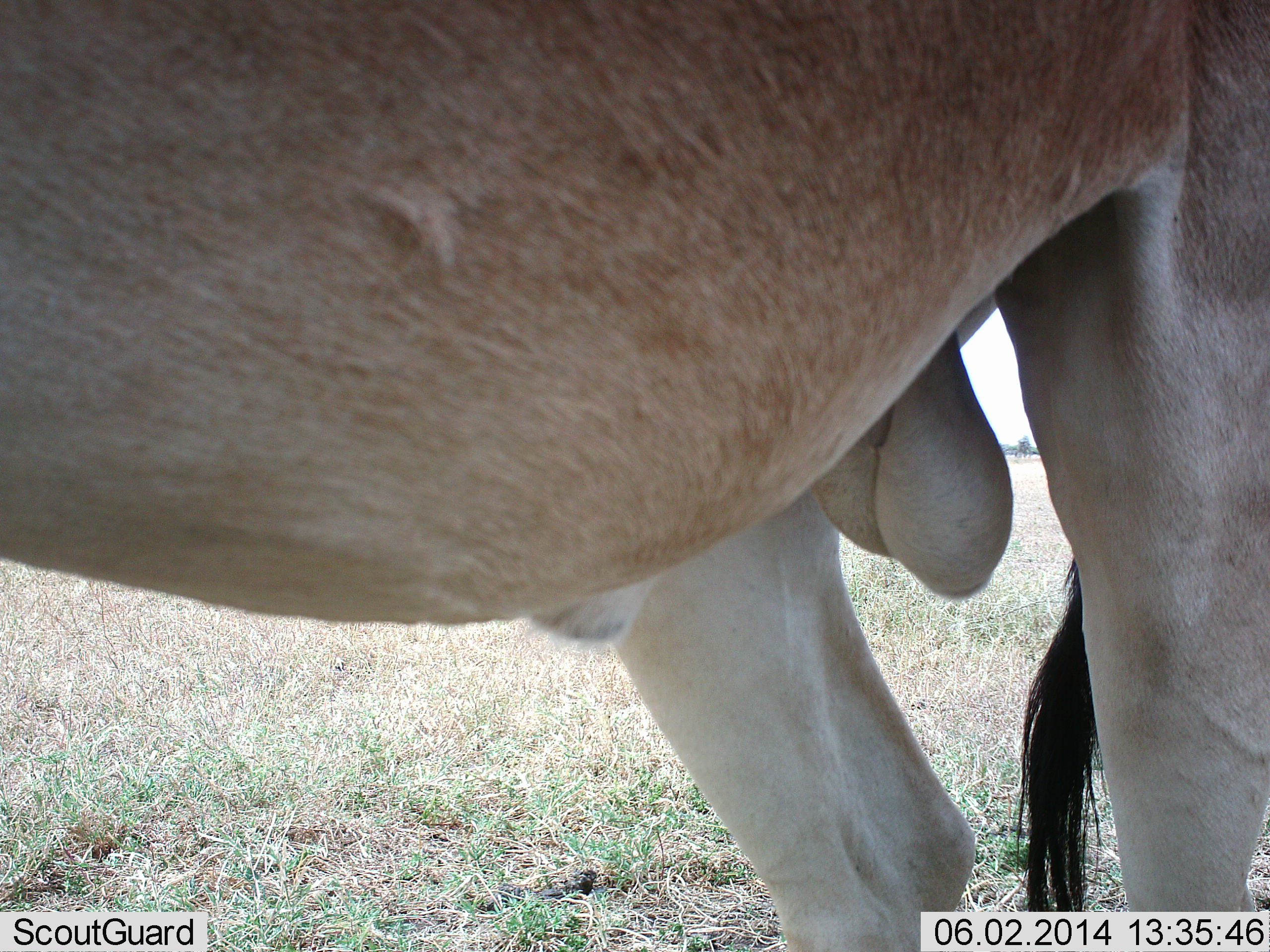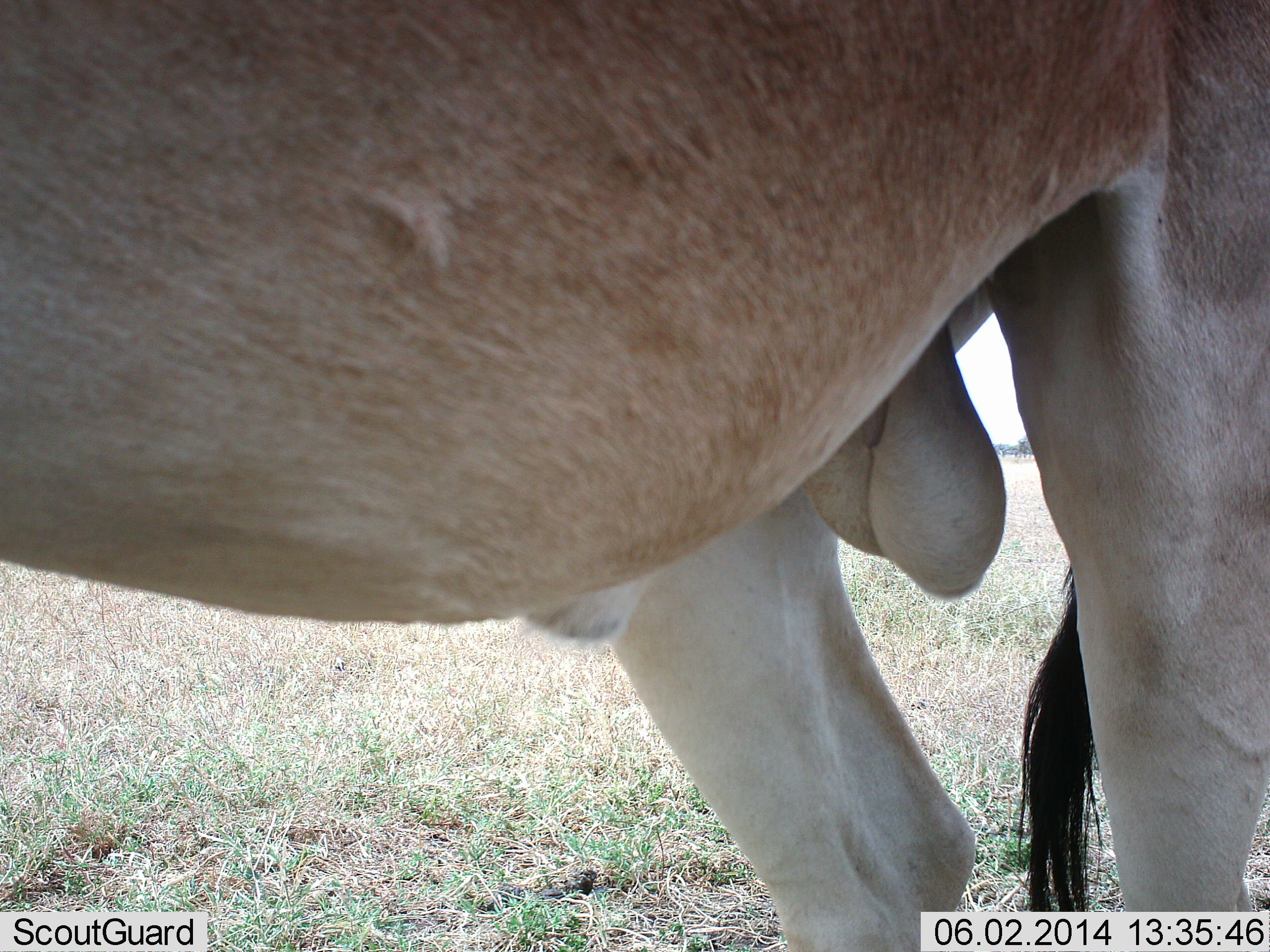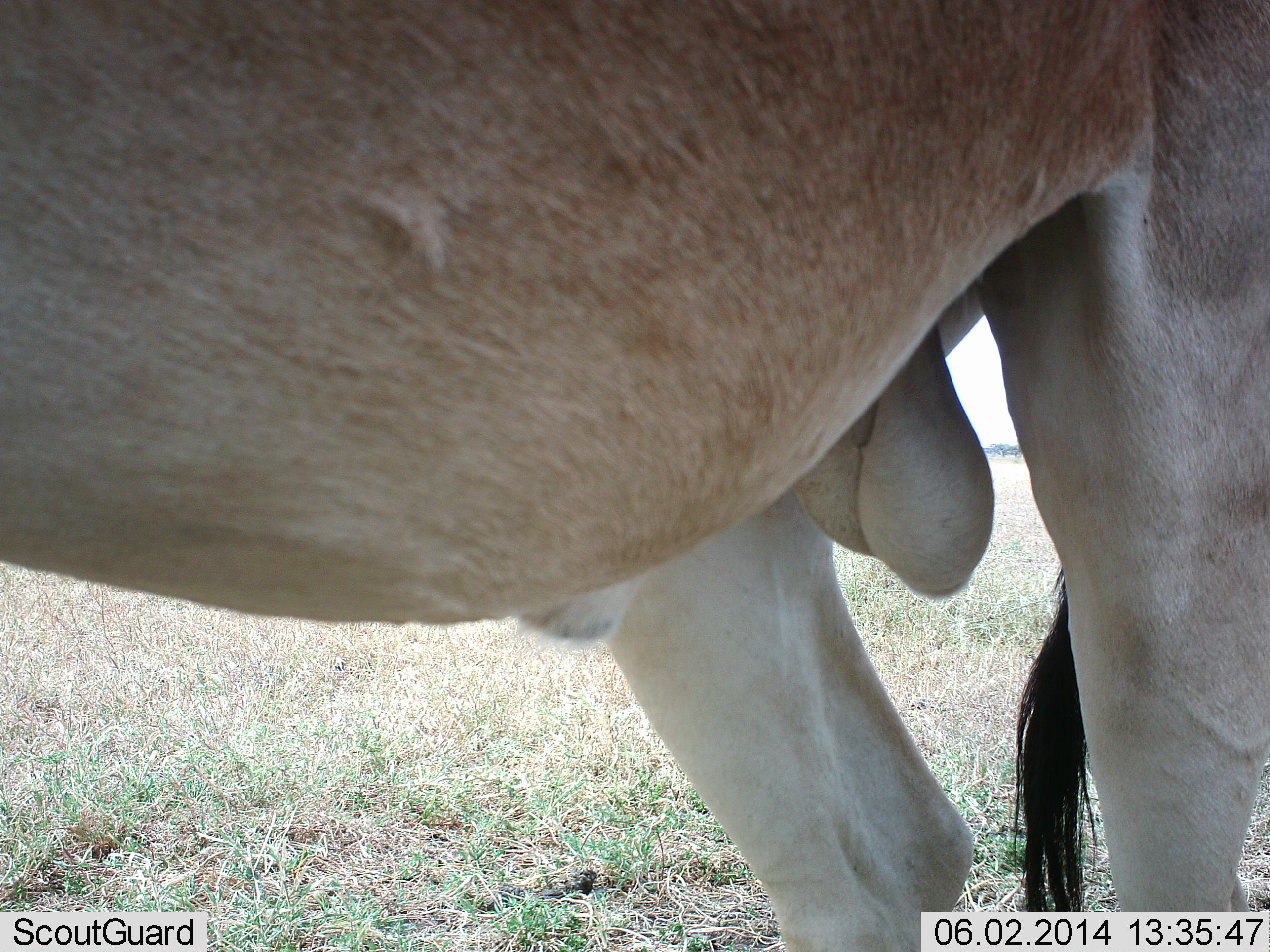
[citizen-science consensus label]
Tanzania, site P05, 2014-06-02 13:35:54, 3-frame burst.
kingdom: Animalia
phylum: Chordata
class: Mammalia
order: Artiodactyla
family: Bovidae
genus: Alcelaphus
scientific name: Alcelaphus buselaphus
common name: hartebeest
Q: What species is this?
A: Hartebeest (Alcelaphus buselaphus).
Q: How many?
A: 1.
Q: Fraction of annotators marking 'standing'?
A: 100%.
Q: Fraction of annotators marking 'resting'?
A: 0%.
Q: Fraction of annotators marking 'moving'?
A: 0%.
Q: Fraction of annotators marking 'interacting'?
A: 0%.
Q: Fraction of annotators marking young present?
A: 0%.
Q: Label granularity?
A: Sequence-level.